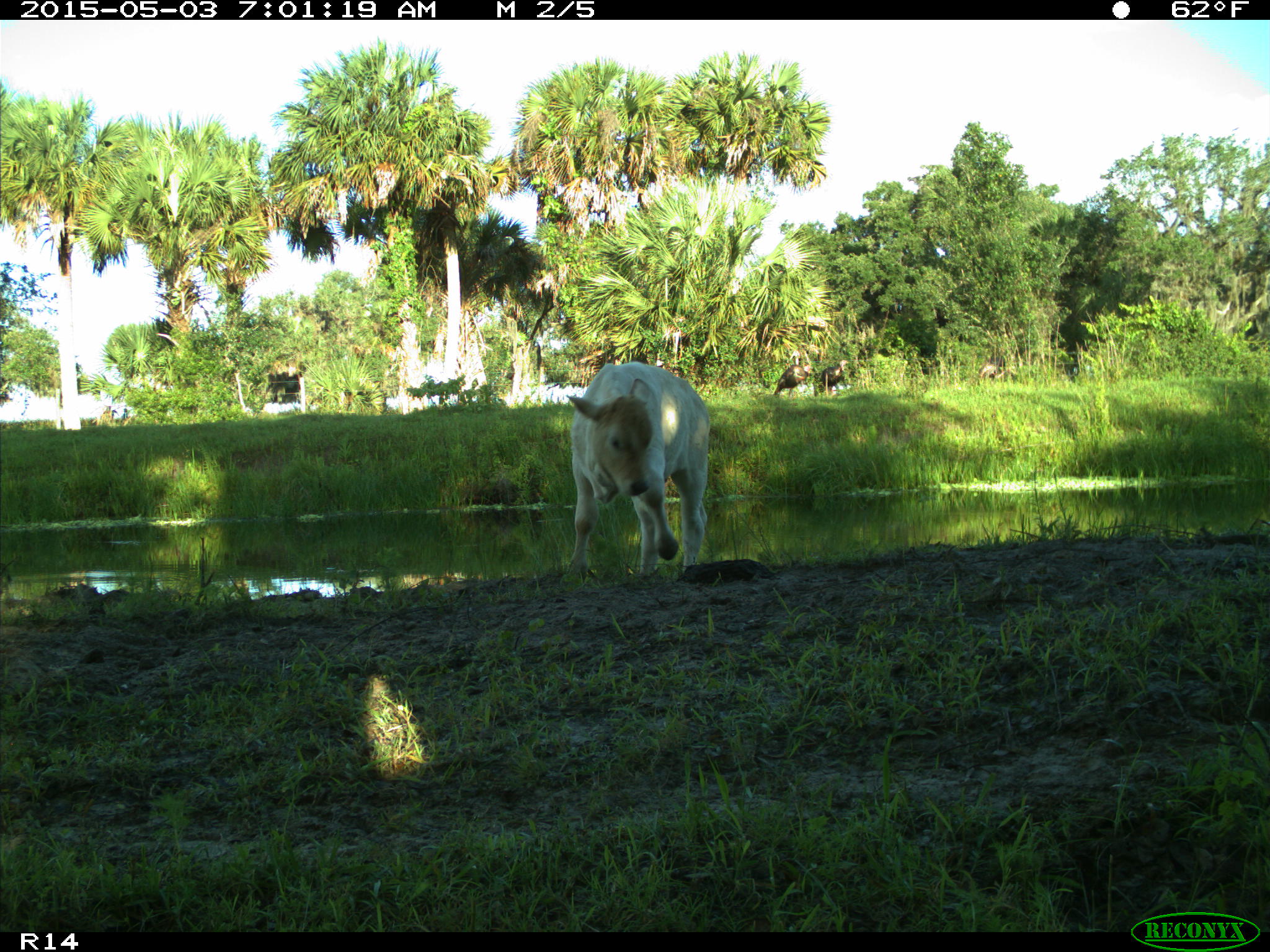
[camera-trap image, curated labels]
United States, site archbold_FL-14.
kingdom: Animalia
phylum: Chordata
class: Mammalia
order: Artiodactyla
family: Bovidae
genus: Bos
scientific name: Bos taurus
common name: domestic cow